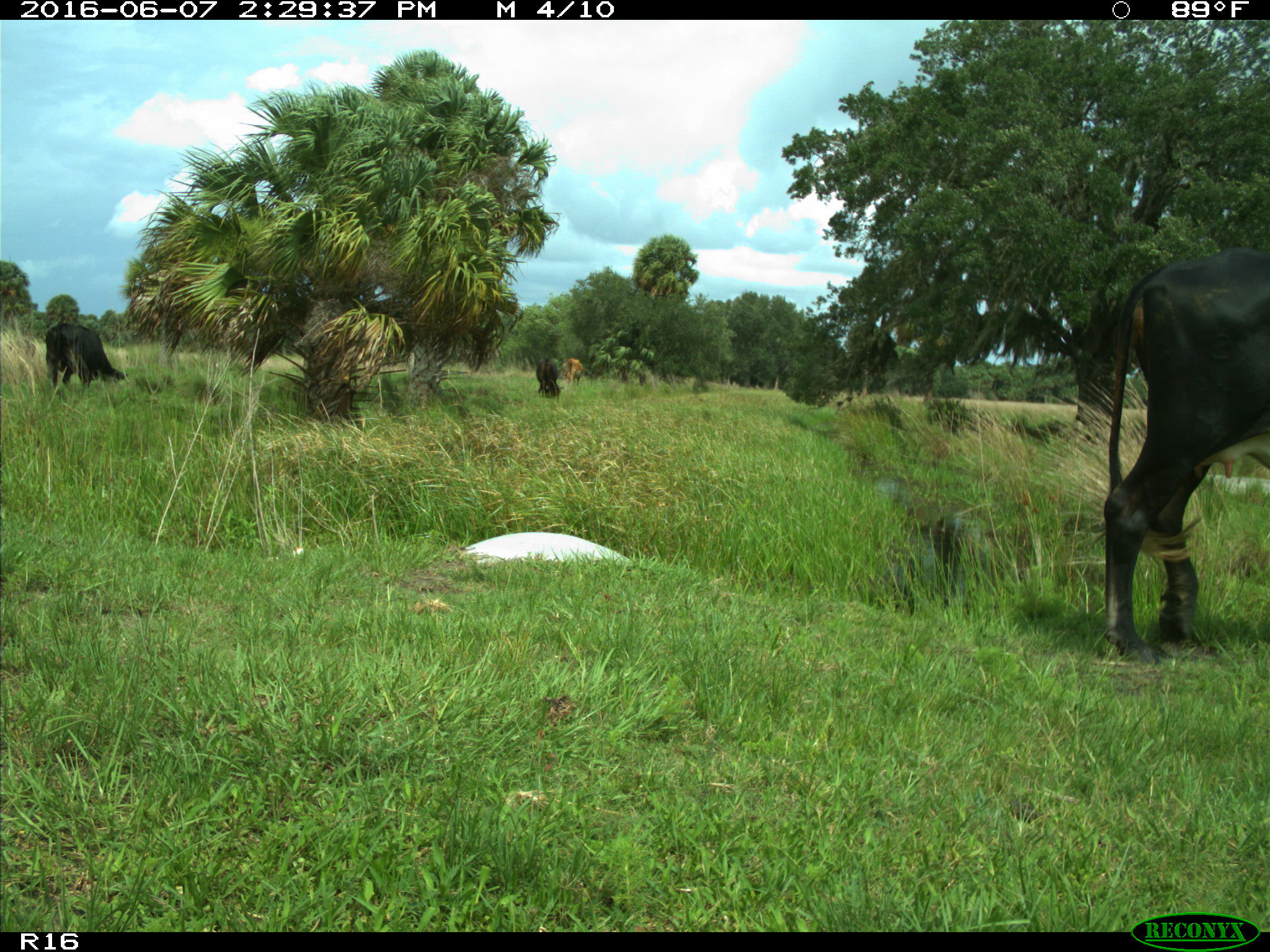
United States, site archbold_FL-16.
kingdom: Animalia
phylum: Chordata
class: Mammalia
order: Artiodactyla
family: Bovidae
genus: Bos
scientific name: Bos taurus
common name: domestic cow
Bos taurus (domestic cow).